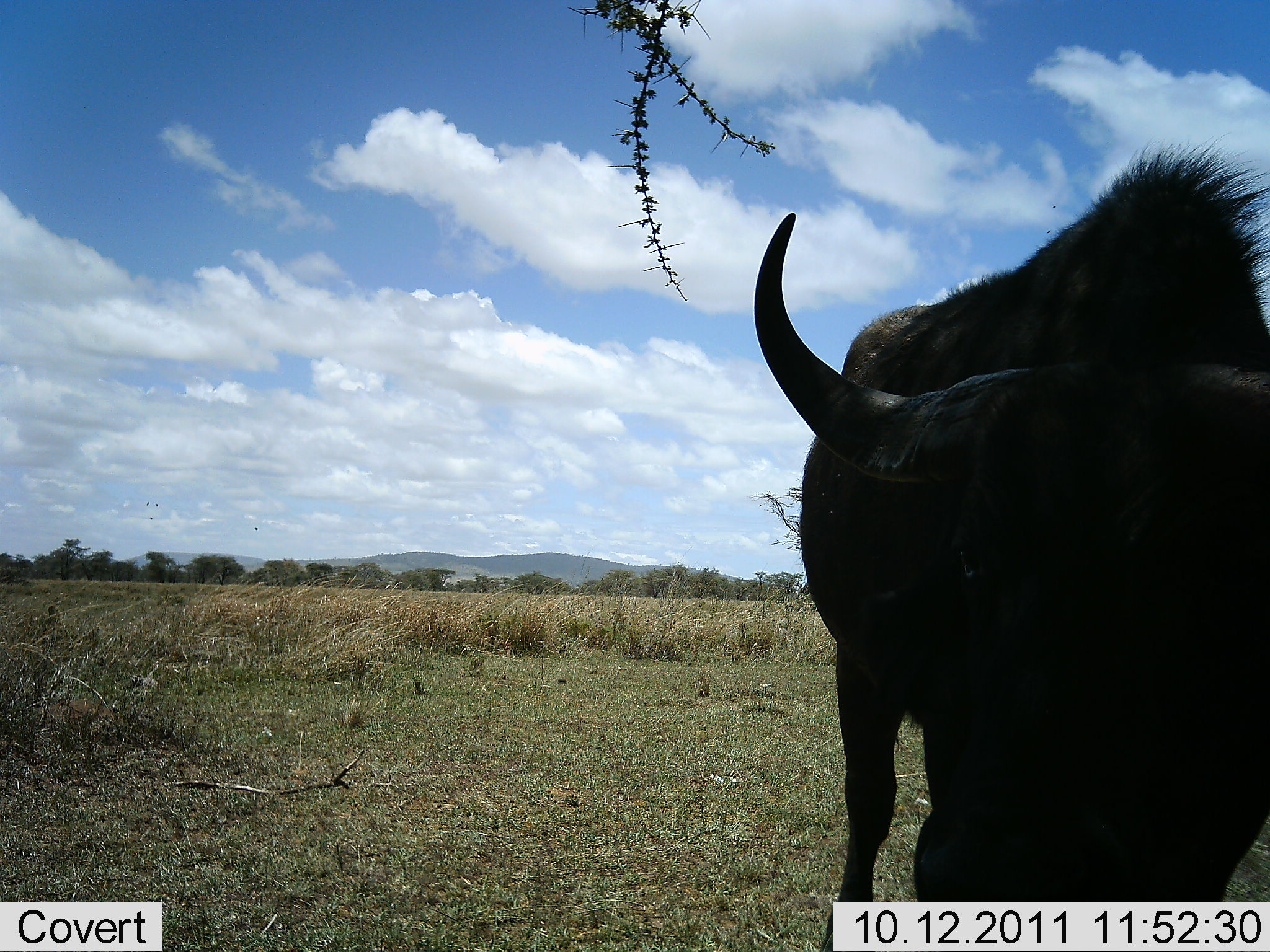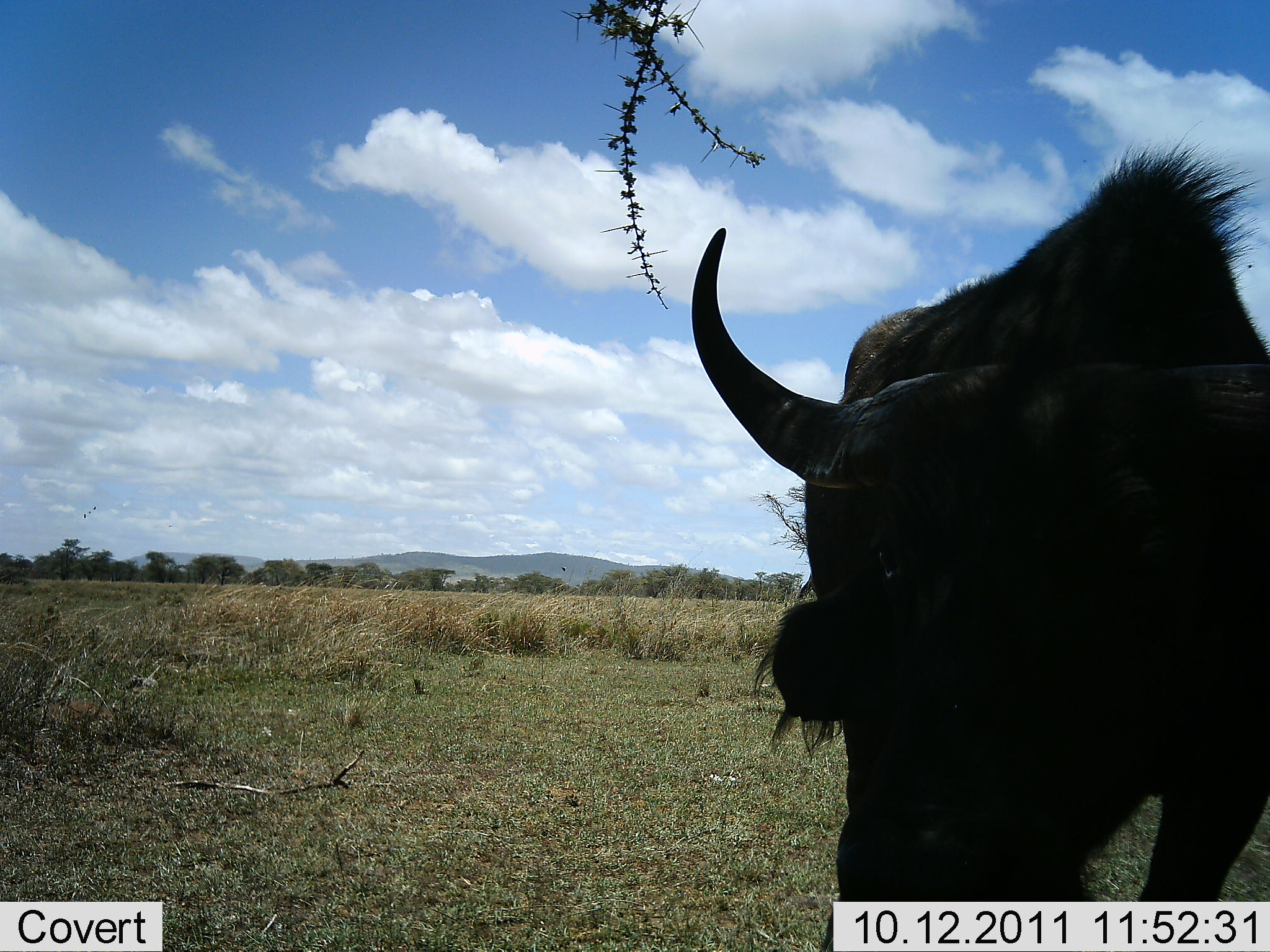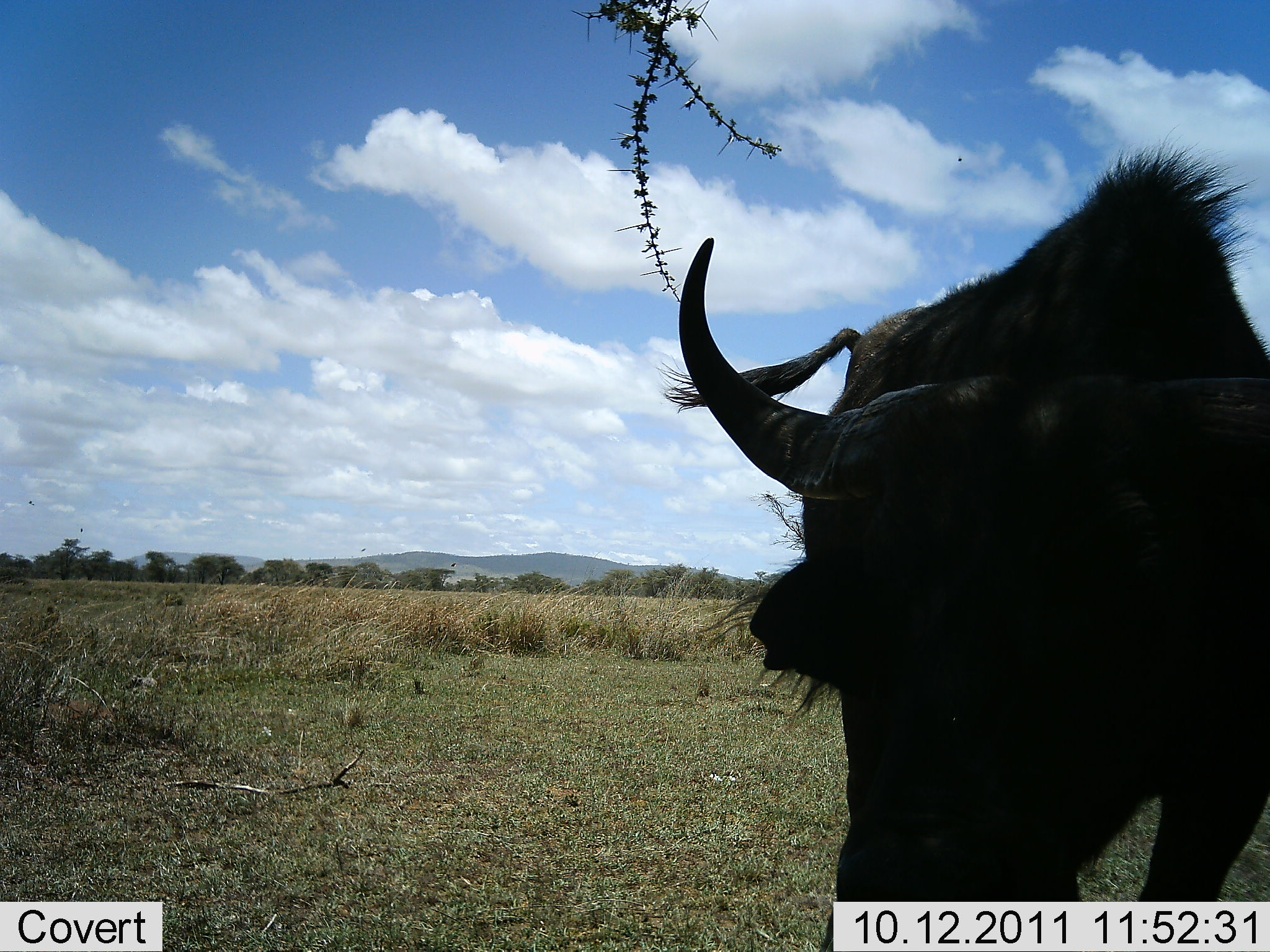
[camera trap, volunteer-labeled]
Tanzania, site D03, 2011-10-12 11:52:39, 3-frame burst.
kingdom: Animalia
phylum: Chordata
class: Mammalia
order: Artiodactyla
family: Bovidae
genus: Syncerus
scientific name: Syncerus caffer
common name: cape buffalo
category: buffalo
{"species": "buffalo (cape buffalo) (Syncerus caffer)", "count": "1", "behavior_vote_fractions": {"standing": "80%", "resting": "0%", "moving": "0%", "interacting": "30%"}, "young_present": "0%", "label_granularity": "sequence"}